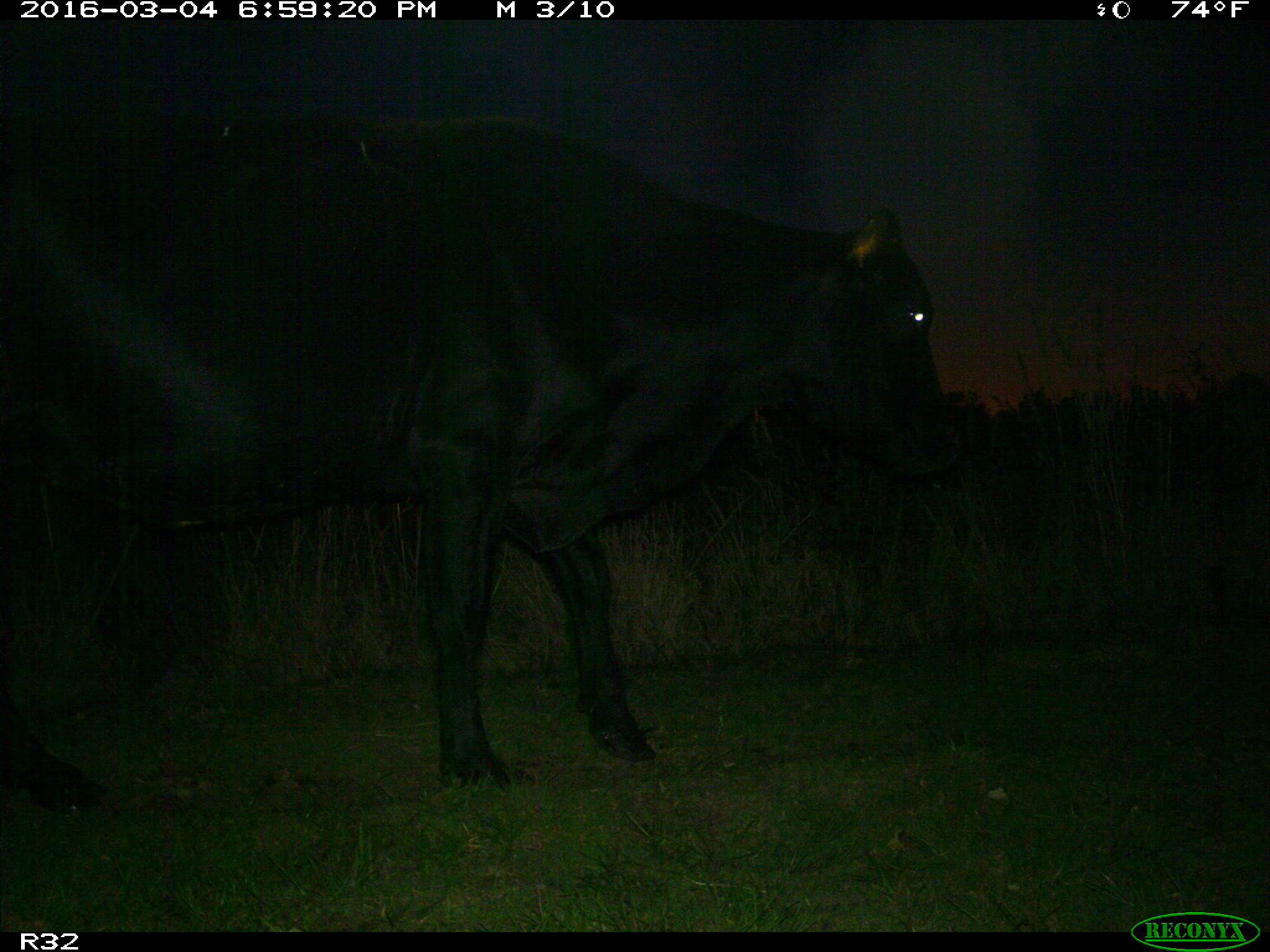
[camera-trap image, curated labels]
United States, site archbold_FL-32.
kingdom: Animalia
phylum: Chordata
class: Mammalia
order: Artiodactyla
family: Bovidae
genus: Bos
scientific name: Bos taurus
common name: domestic cow